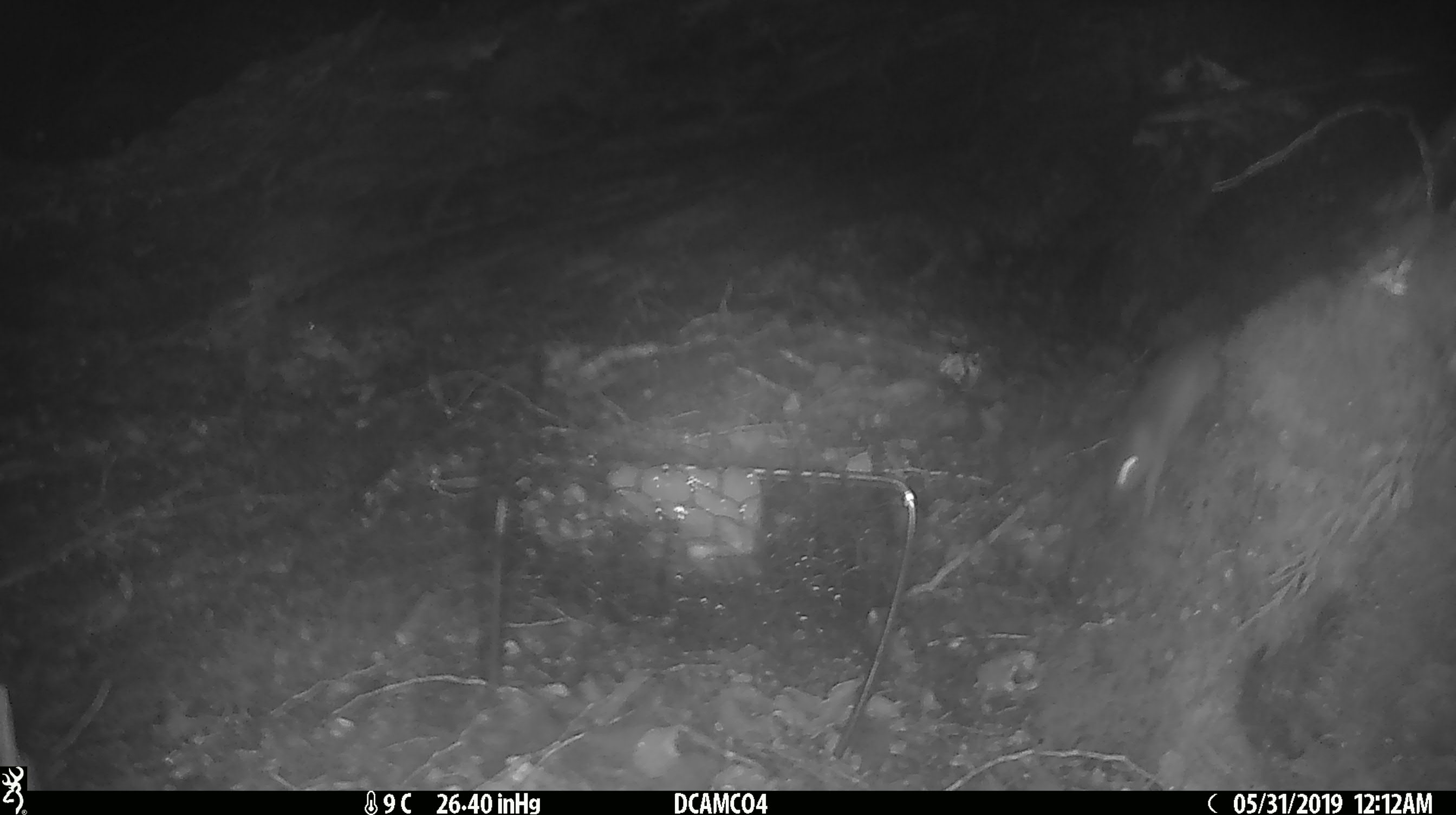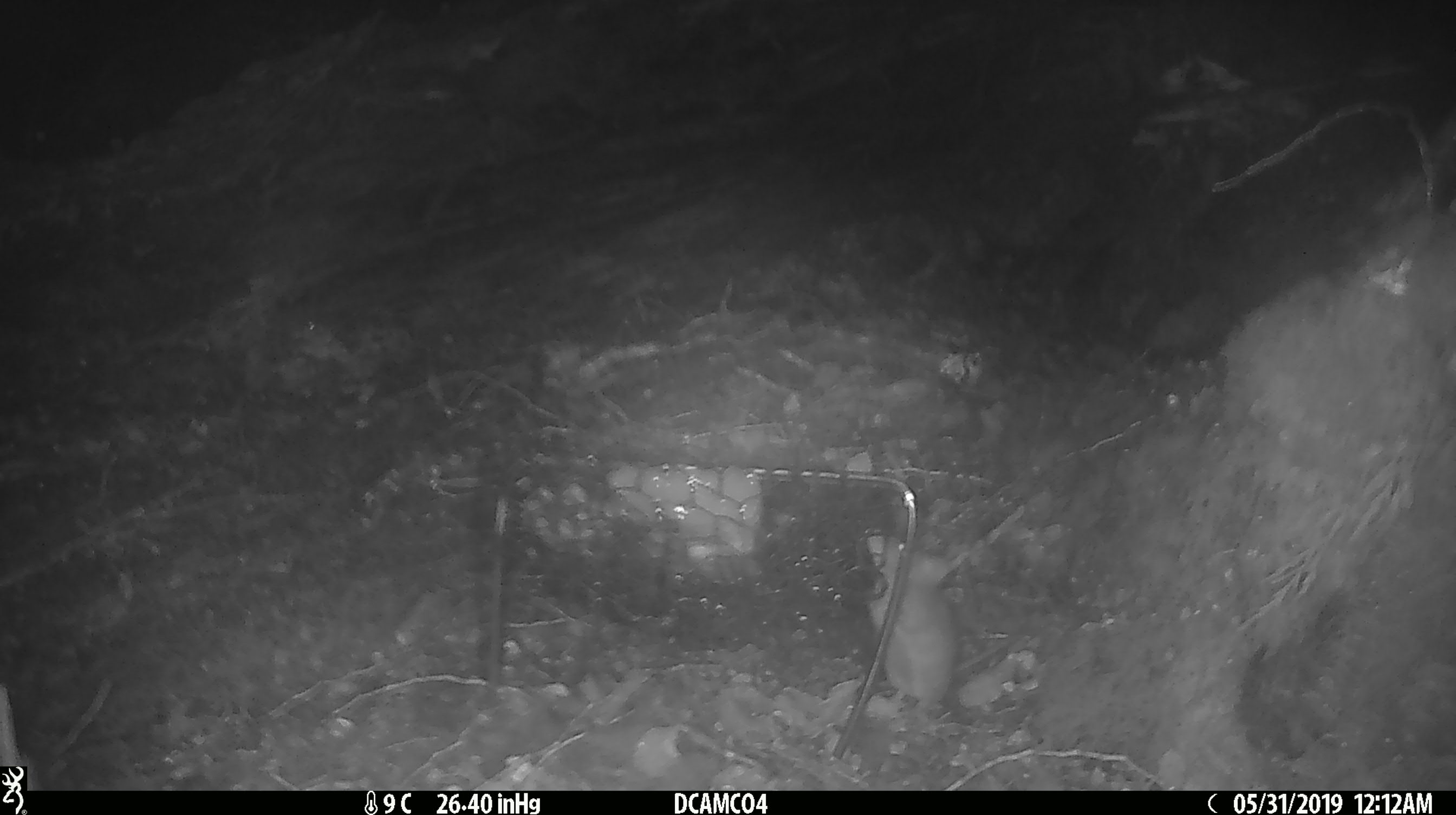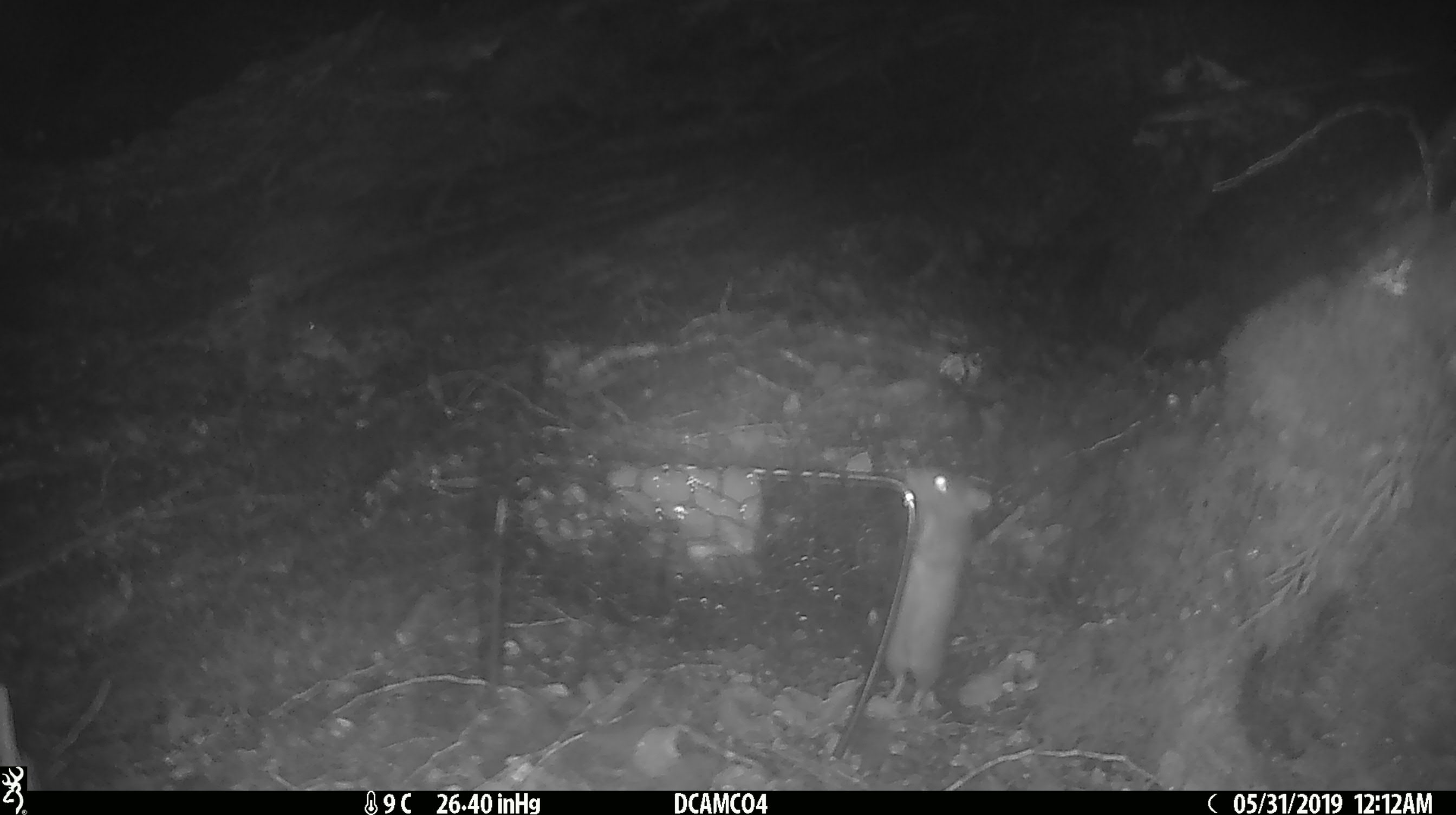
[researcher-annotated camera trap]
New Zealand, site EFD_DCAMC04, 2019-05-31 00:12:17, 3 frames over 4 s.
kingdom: Animalia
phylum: Chordata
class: Mammalia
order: Rodentia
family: Muridae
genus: Mus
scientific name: Mus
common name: mouse